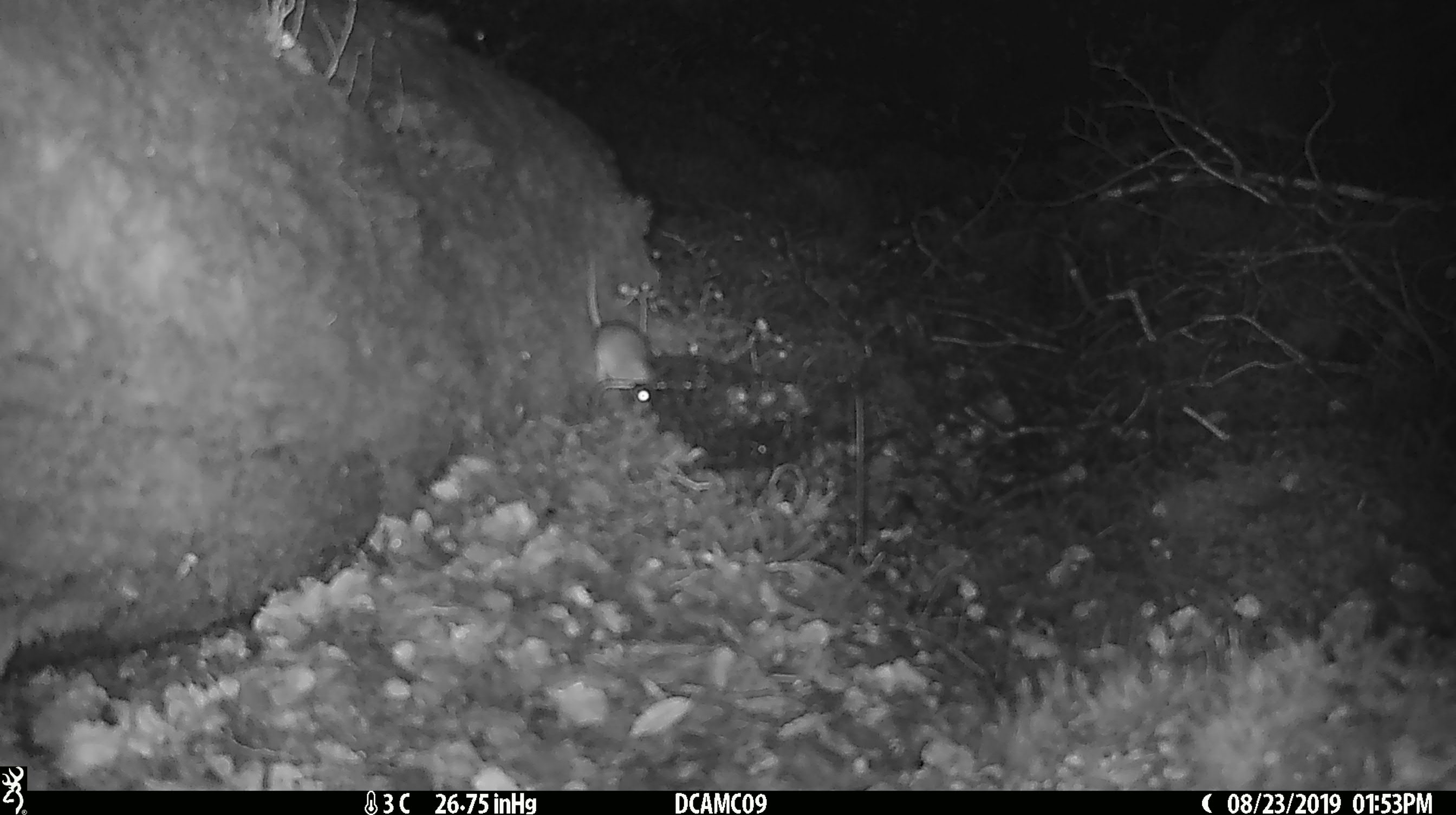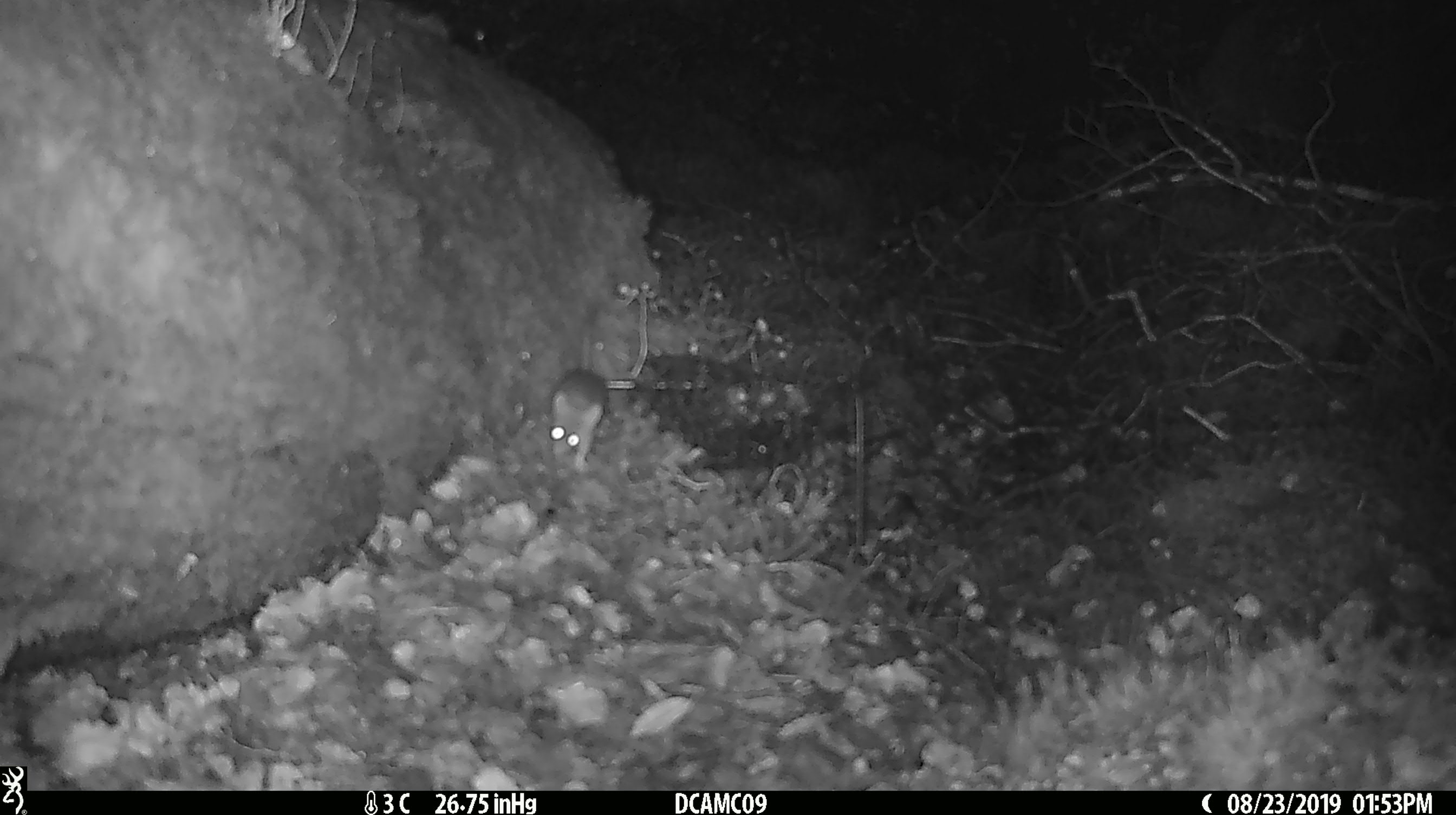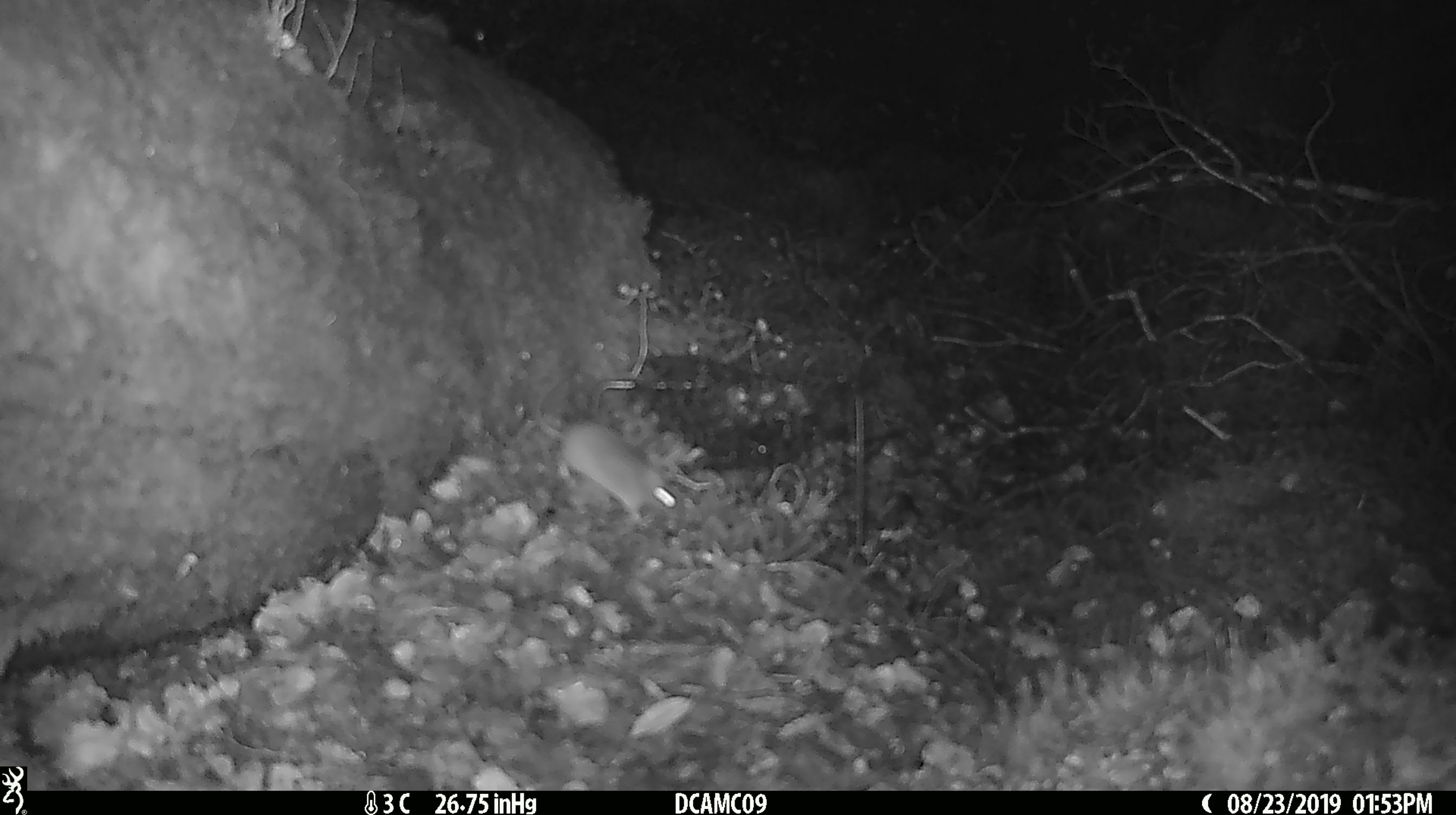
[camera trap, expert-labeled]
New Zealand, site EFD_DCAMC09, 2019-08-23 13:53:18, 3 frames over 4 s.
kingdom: Animalia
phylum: Chordata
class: Mammalia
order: Rodentia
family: Muridae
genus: Mus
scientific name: Mus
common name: mouse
Mouse (Mus).